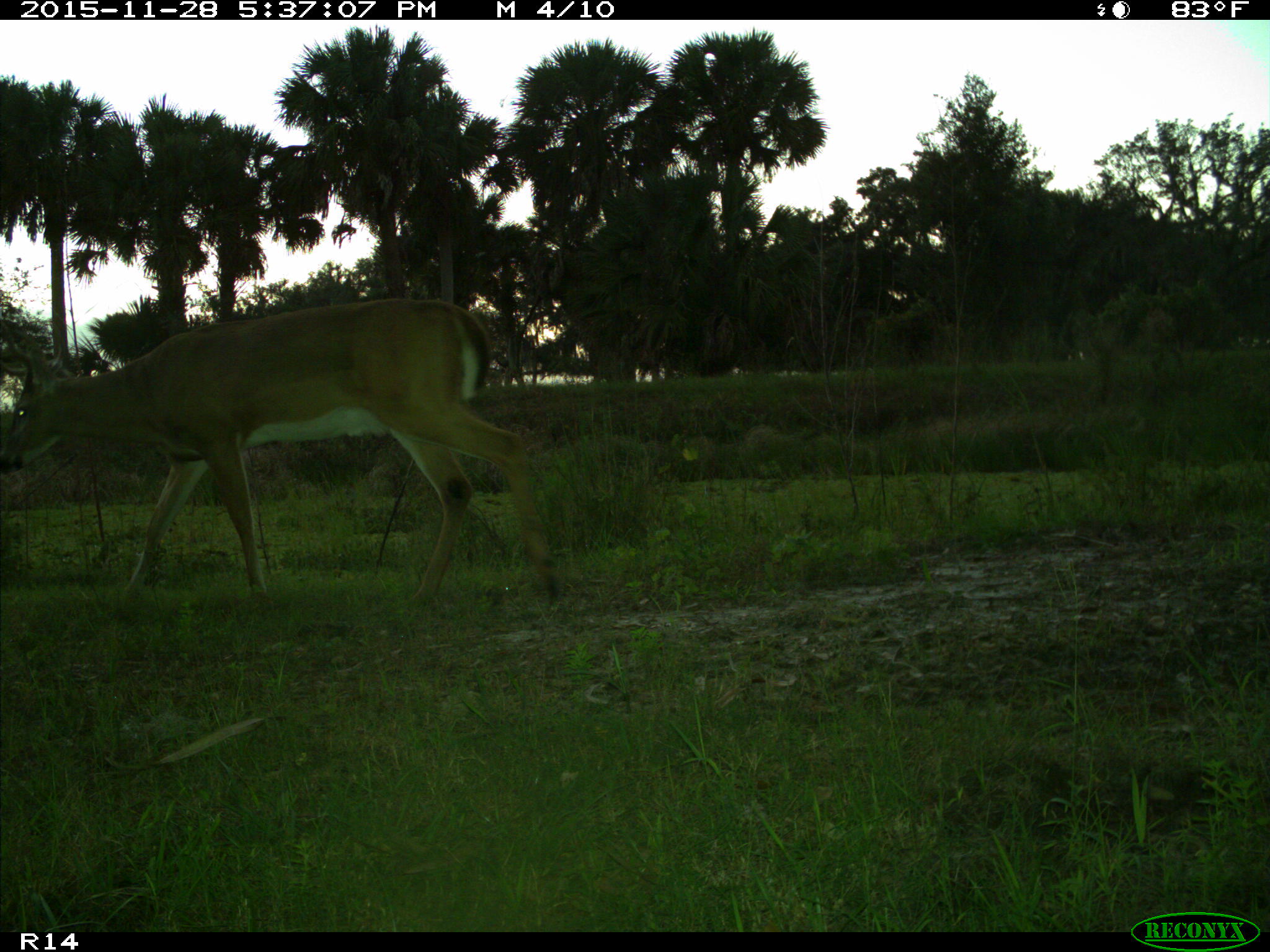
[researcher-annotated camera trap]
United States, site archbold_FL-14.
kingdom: Animalia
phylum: Chordata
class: Mammalia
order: Artiodactyla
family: Cervidae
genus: Odocoileus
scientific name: Odocoileus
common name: deer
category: unidentified deer